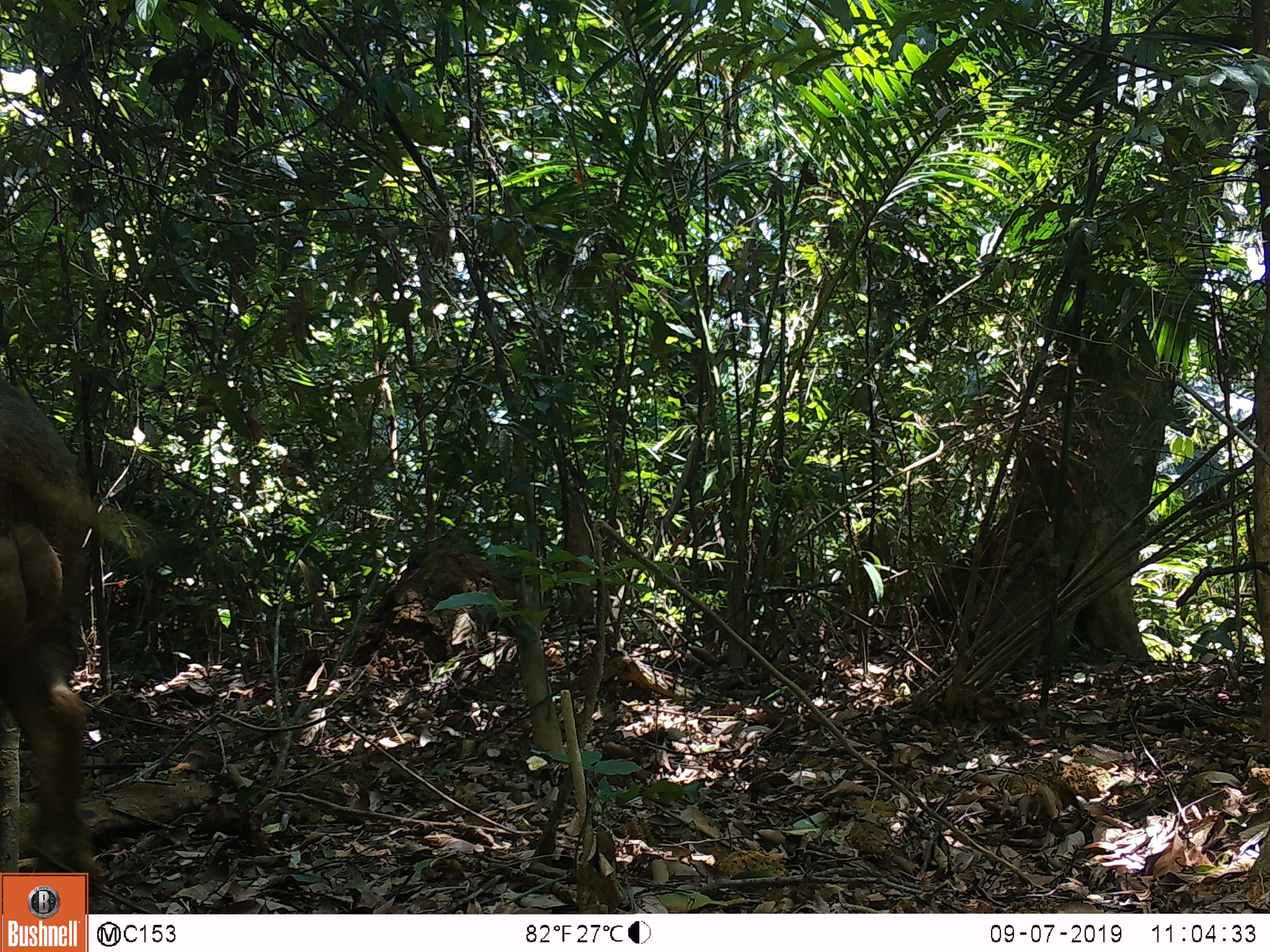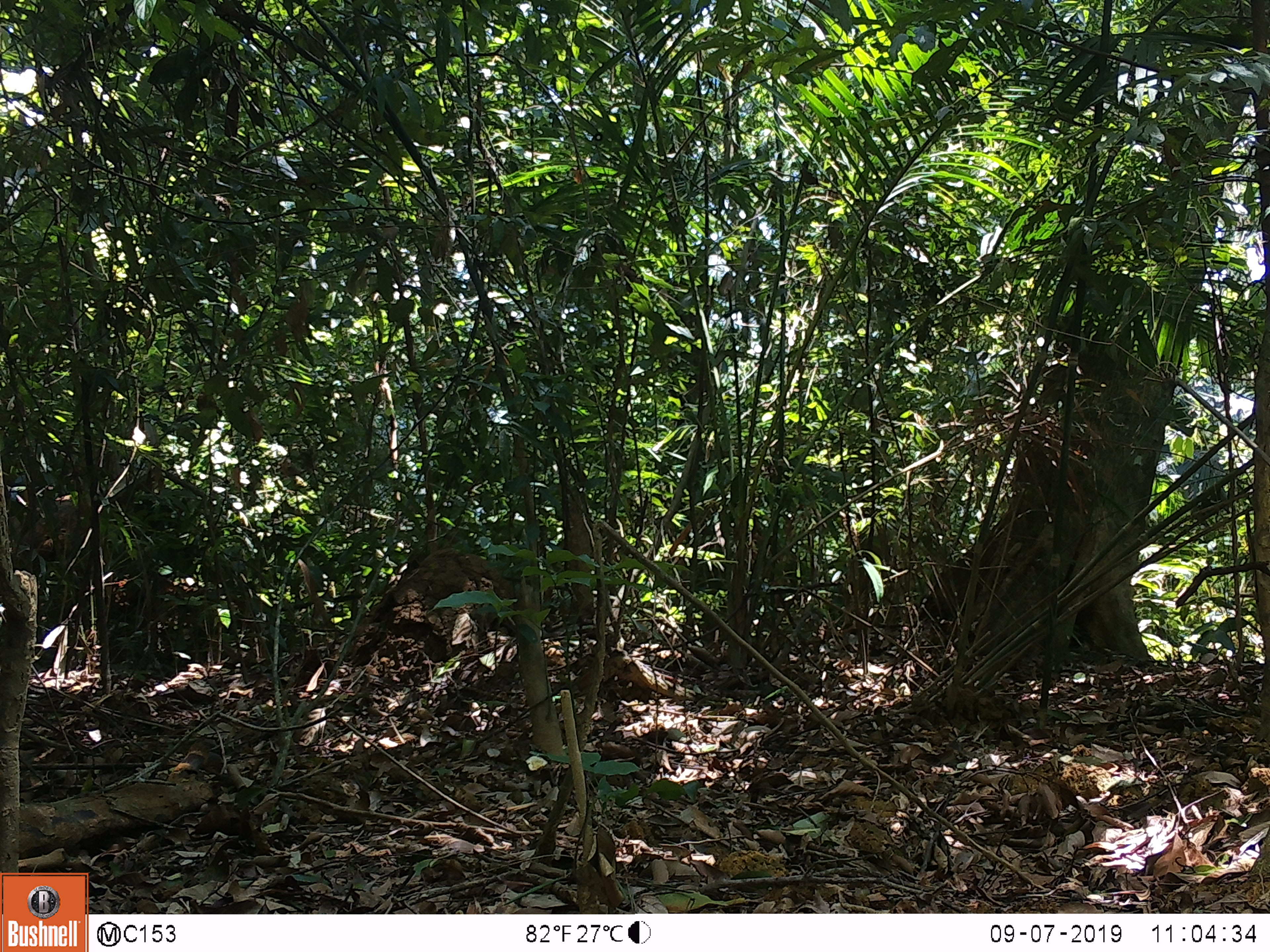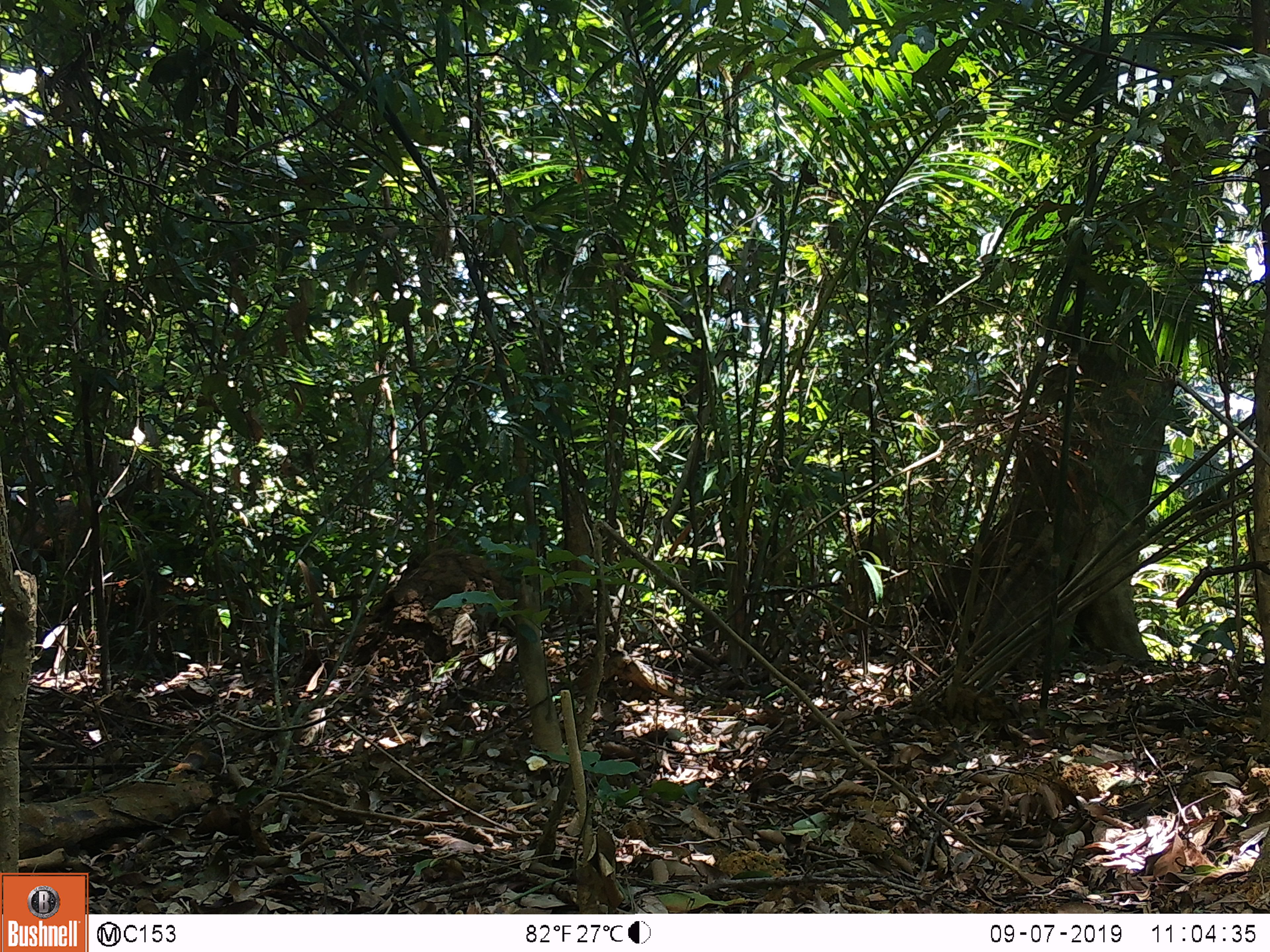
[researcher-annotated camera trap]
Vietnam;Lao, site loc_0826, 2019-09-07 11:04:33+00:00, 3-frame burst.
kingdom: Animalia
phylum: Chordata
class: Mammalia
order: Artiodactyla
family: Suidae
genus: Sus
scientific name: Sus scrofa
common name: eurasian wild pig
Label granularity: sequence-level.